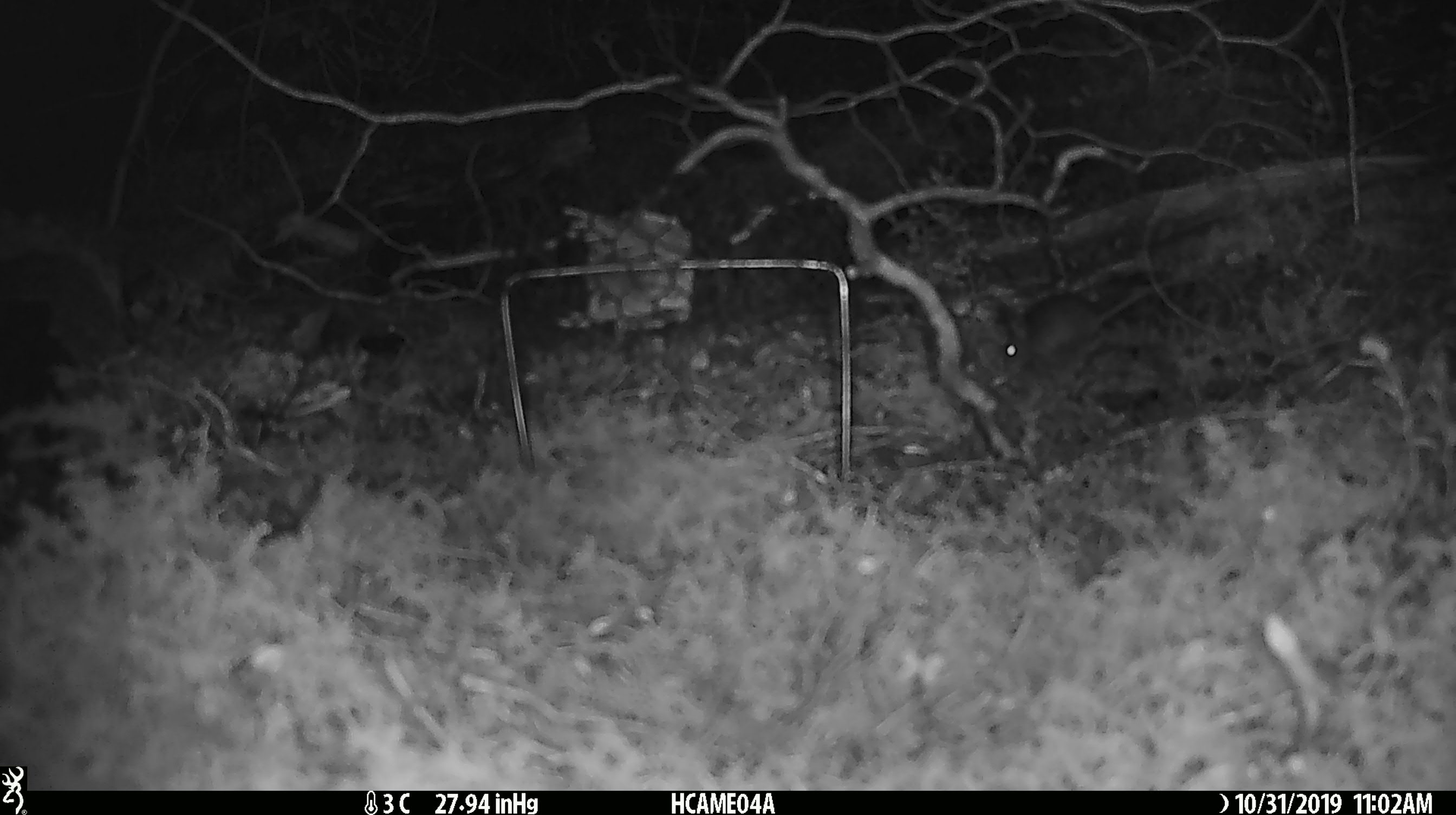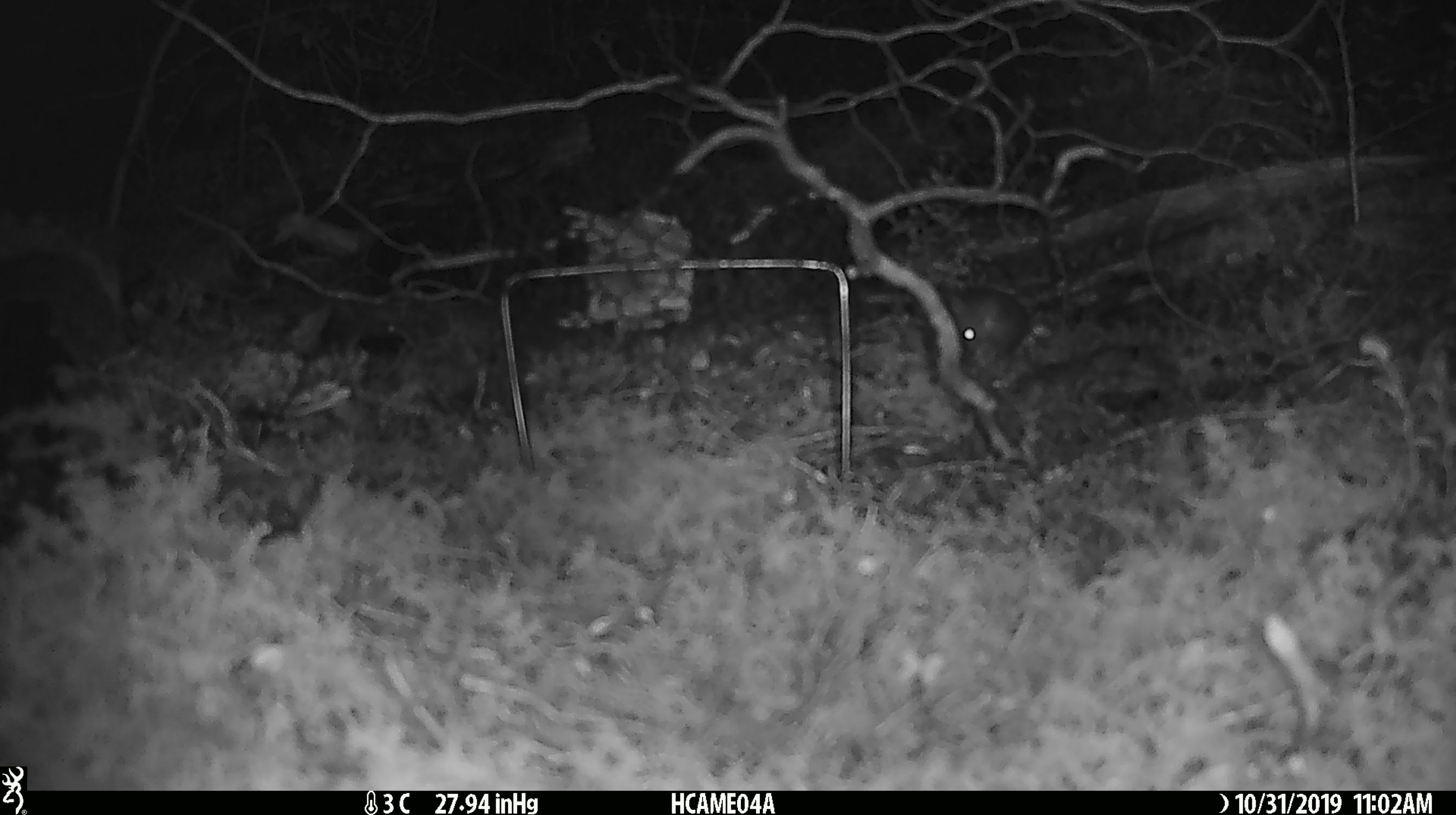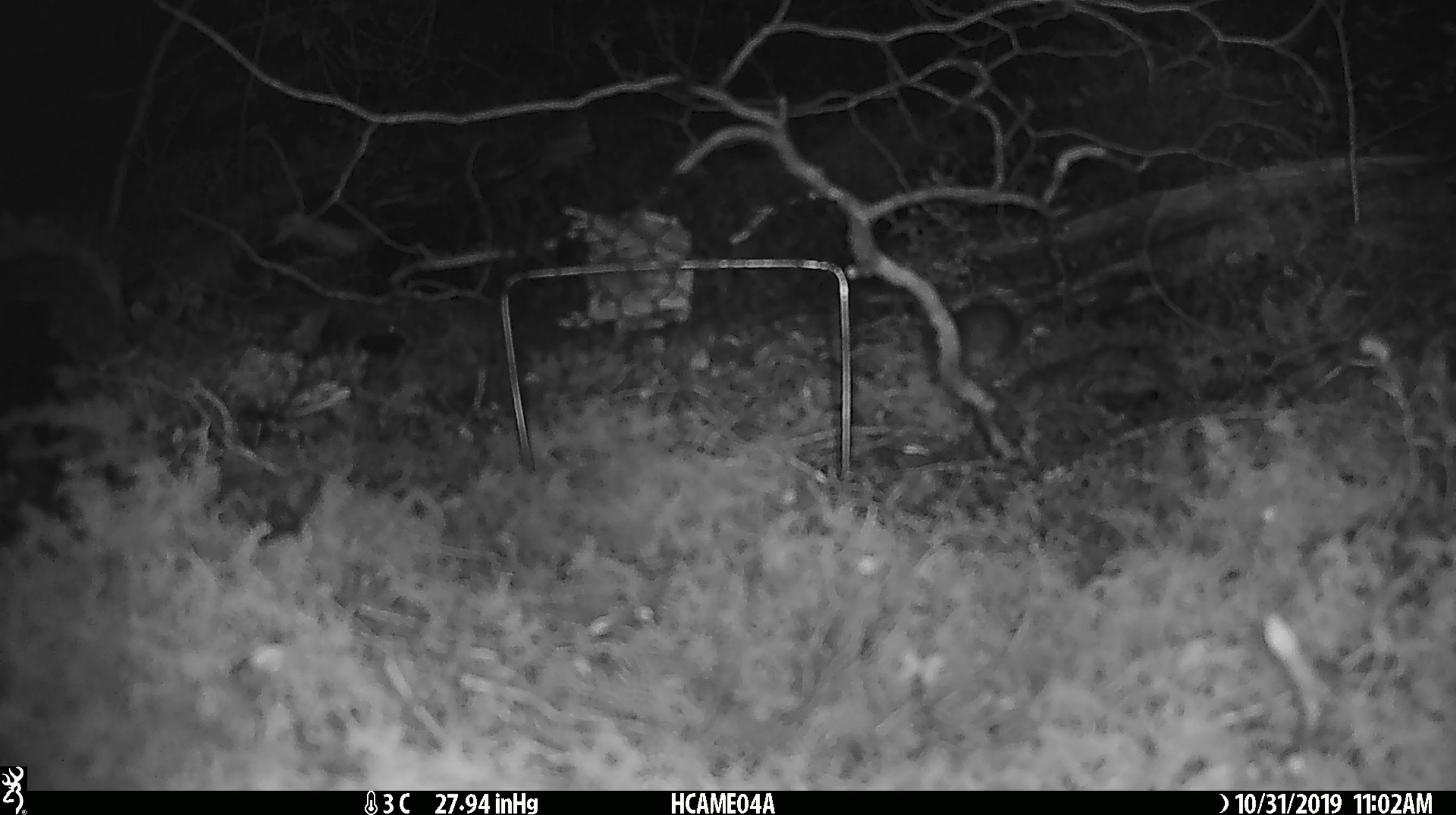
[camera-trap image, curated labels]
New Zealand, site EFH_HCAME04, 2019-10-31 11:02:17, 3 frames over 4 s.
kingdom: Animalia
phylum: Chordata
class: Mammalia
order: Rodentia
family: Muridae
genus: Mus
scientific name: Mus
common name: mouse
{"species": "mouse (Mus)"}